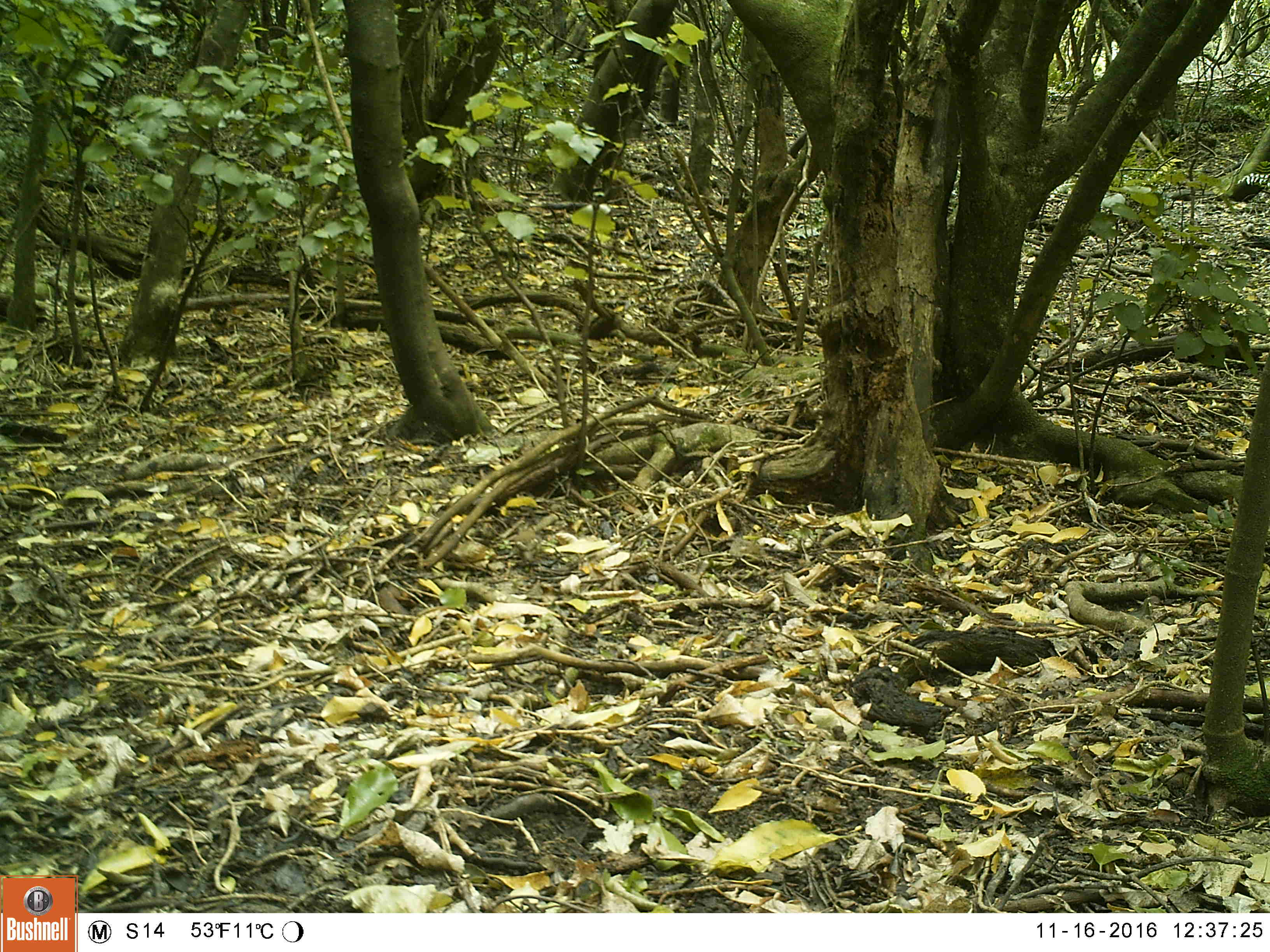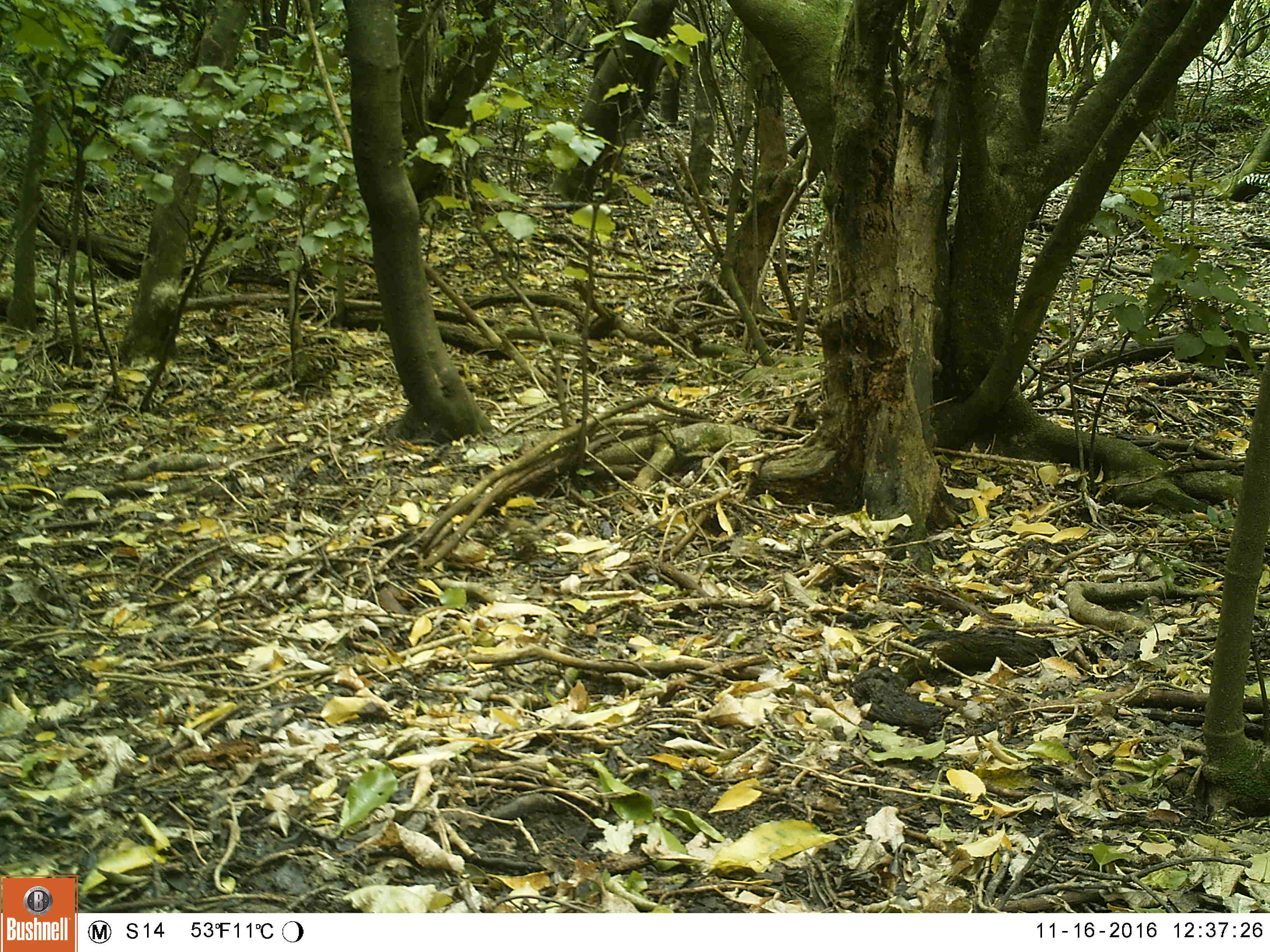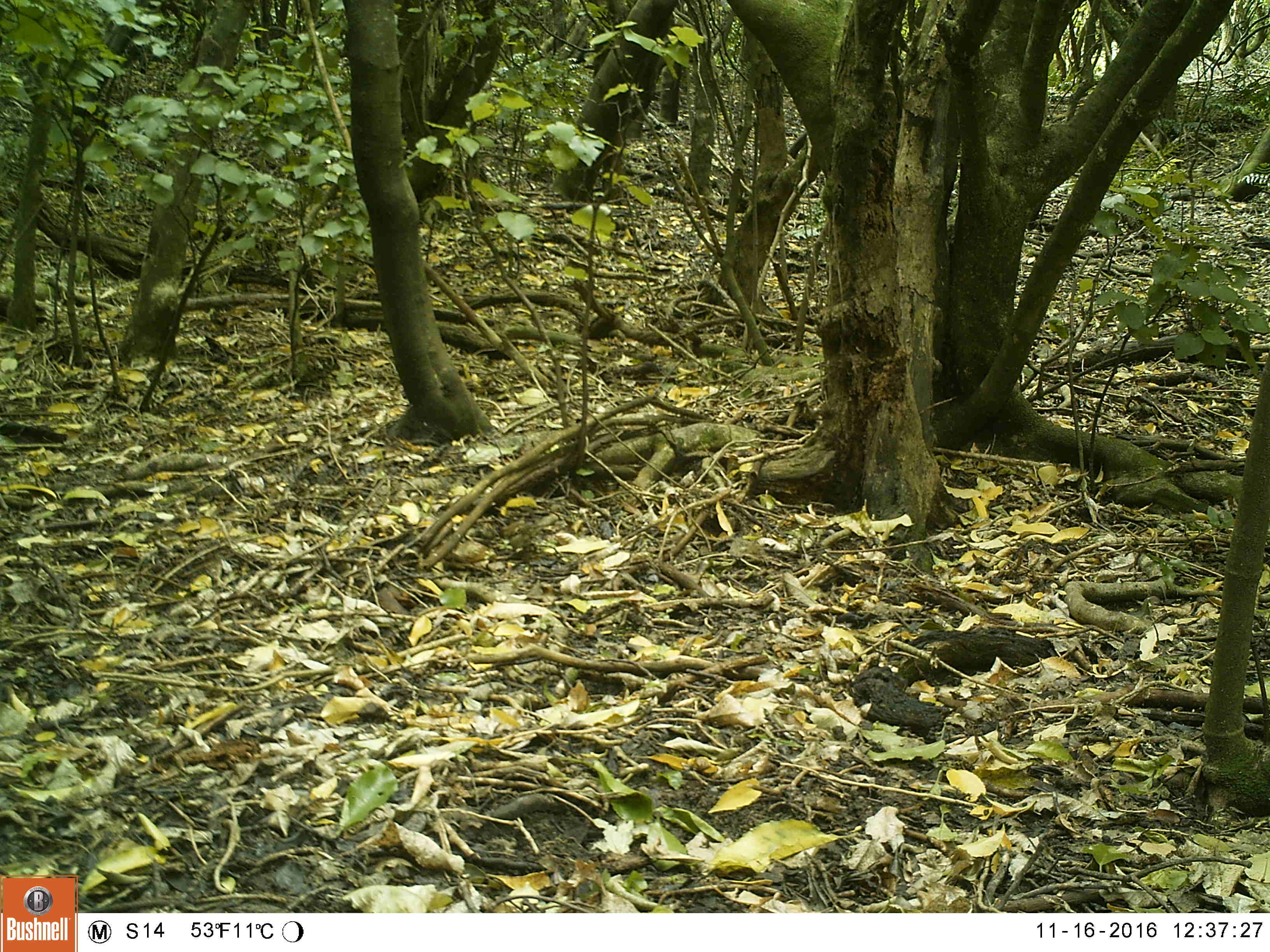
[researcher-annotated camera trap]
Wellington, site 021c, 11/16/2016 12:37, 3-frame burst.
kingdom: Animalia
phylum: Chordata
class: Aves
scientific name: Aves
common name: bird